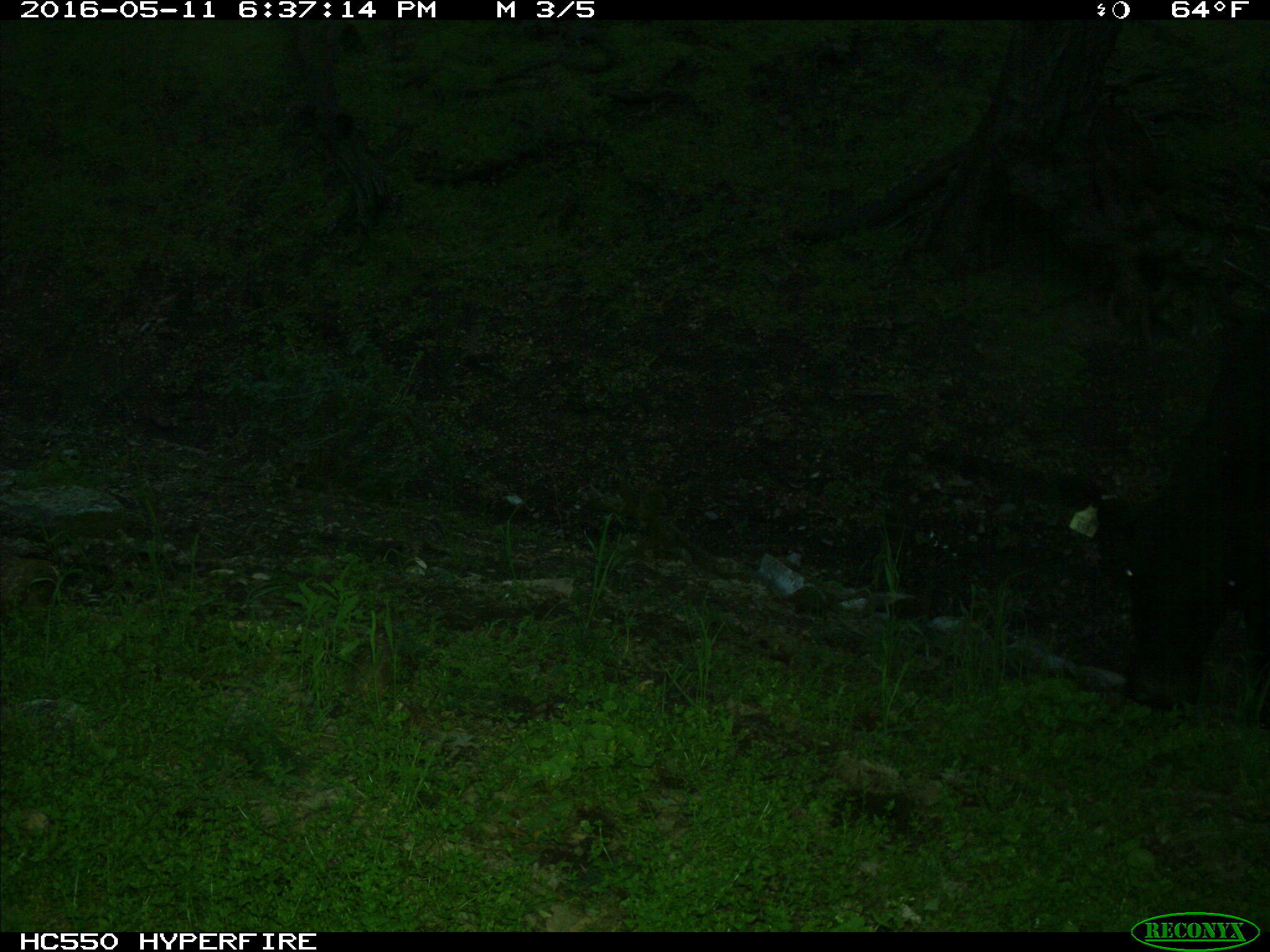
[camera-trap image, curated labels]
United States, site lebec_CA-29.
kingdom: Animalia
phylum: Chordata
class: Mammalia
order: Artiodactyla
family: Bovidae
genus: Bos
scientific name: Bos taurus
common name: domestic cow